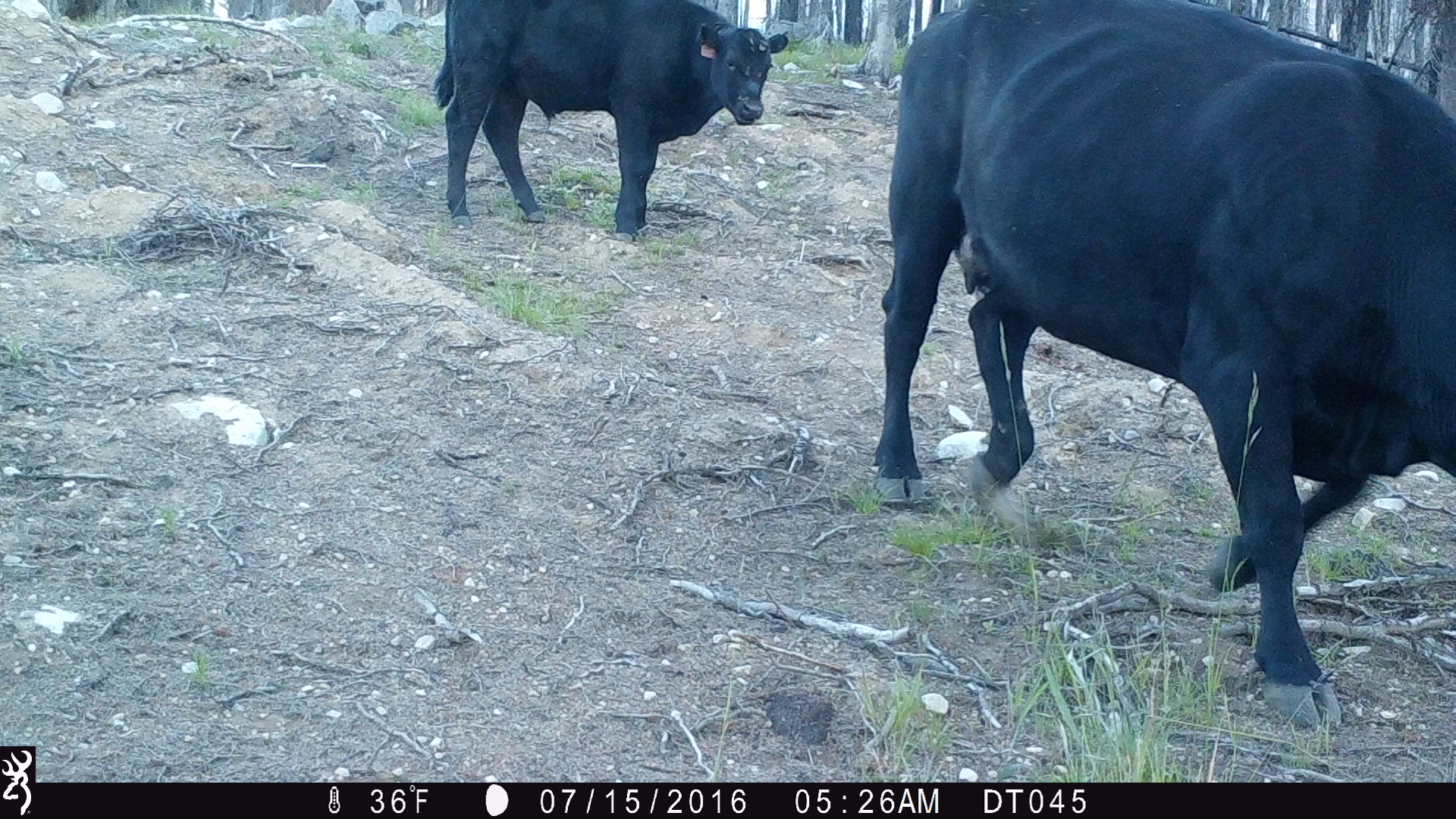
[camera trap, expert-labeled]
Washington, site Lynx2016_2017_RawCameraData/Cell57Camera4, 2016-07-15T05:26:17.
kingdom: Animalia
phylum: Chordata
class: Mammalia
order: Artiodactyla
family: Bovidae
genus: Bos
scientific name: Bos taurus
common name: domestic cattle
Domestic cattle (Bos taurus). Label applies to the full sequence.